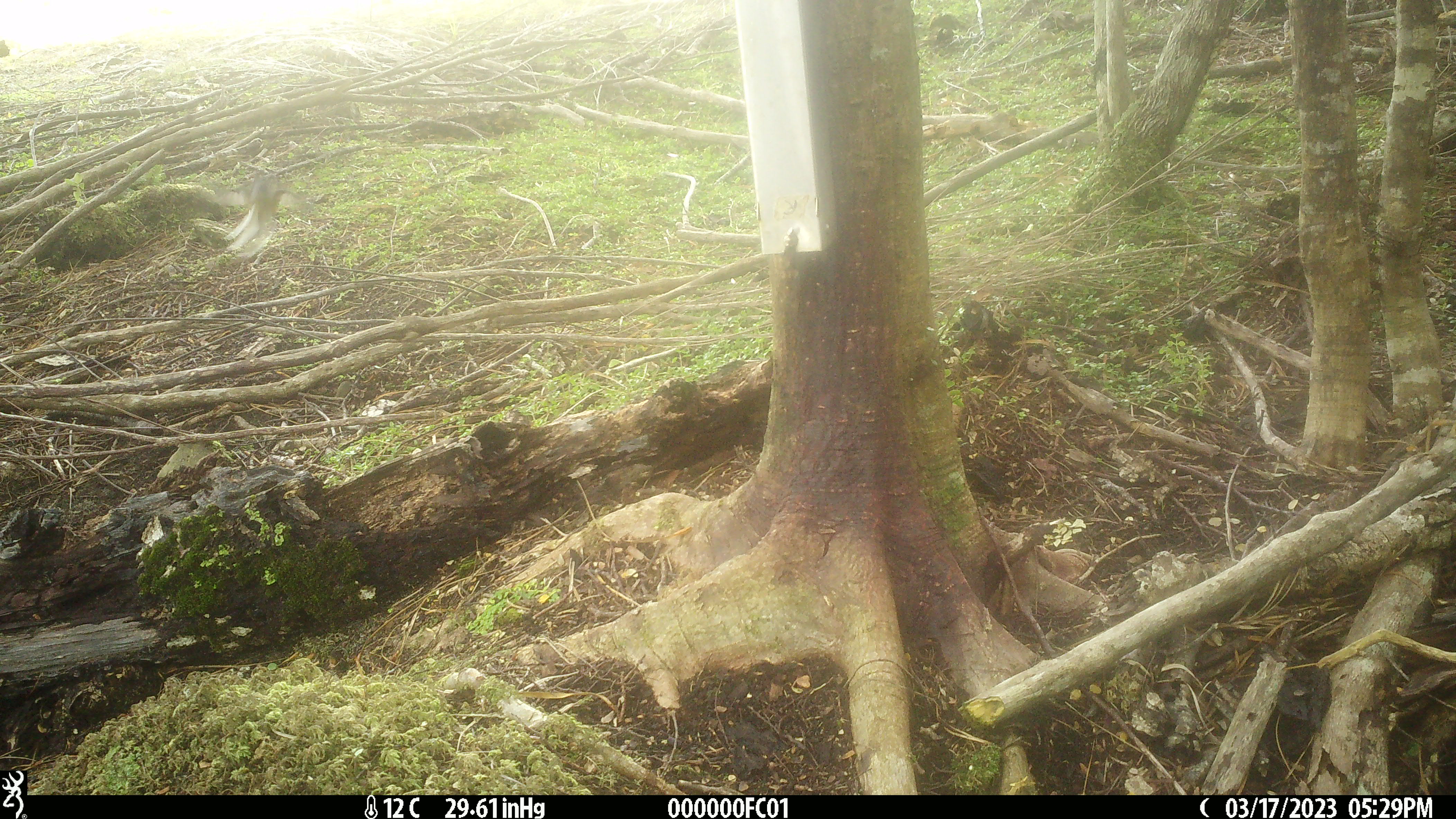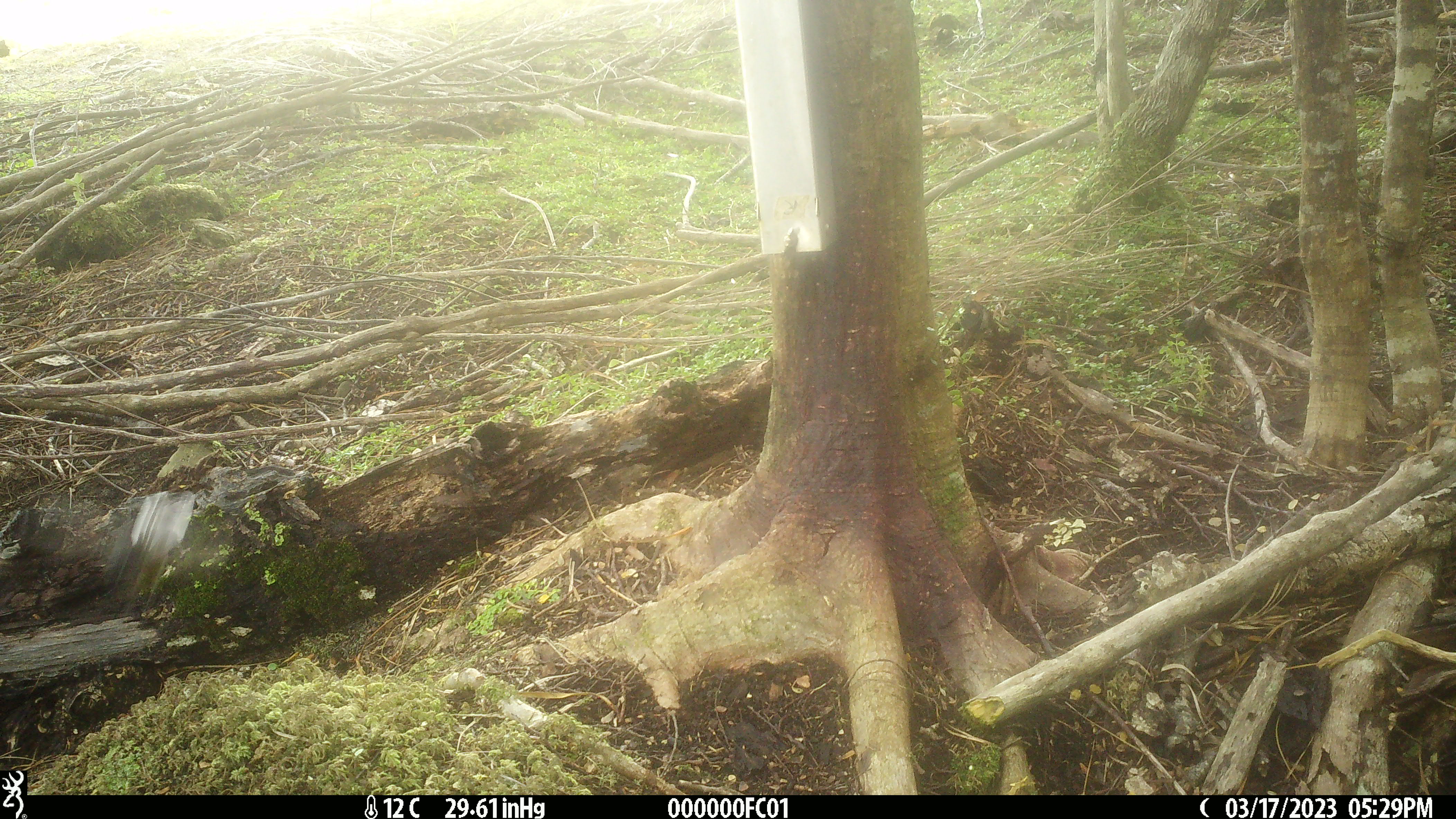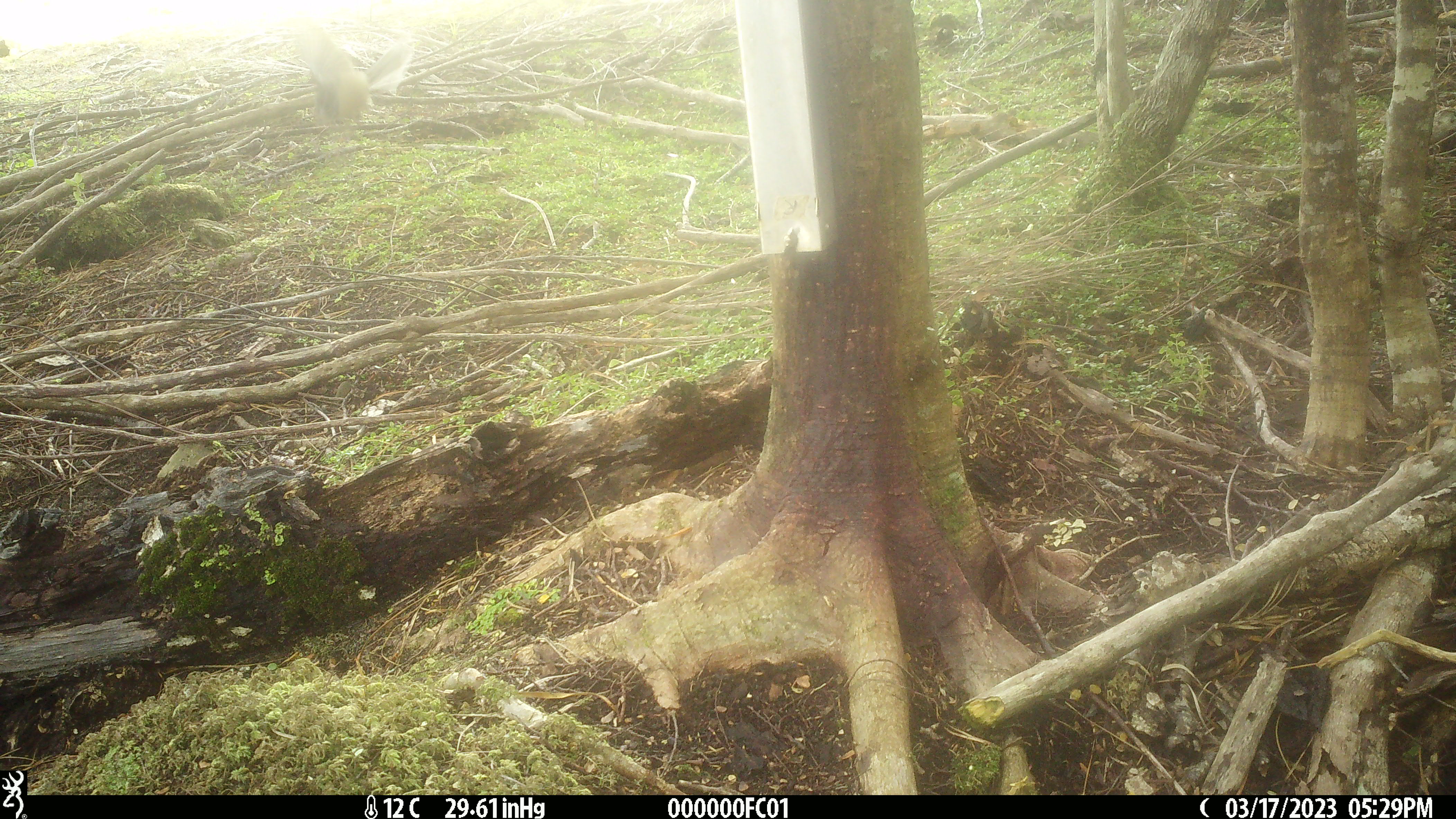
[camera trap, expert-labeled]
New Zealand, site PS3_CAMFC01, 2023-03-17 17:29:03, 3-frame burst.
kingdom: Animalia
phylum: Chordata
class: Aves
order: Passeriformes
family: Rhipiduridae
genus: Rhipidura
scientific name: Rhipidura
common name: fantails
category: fantail